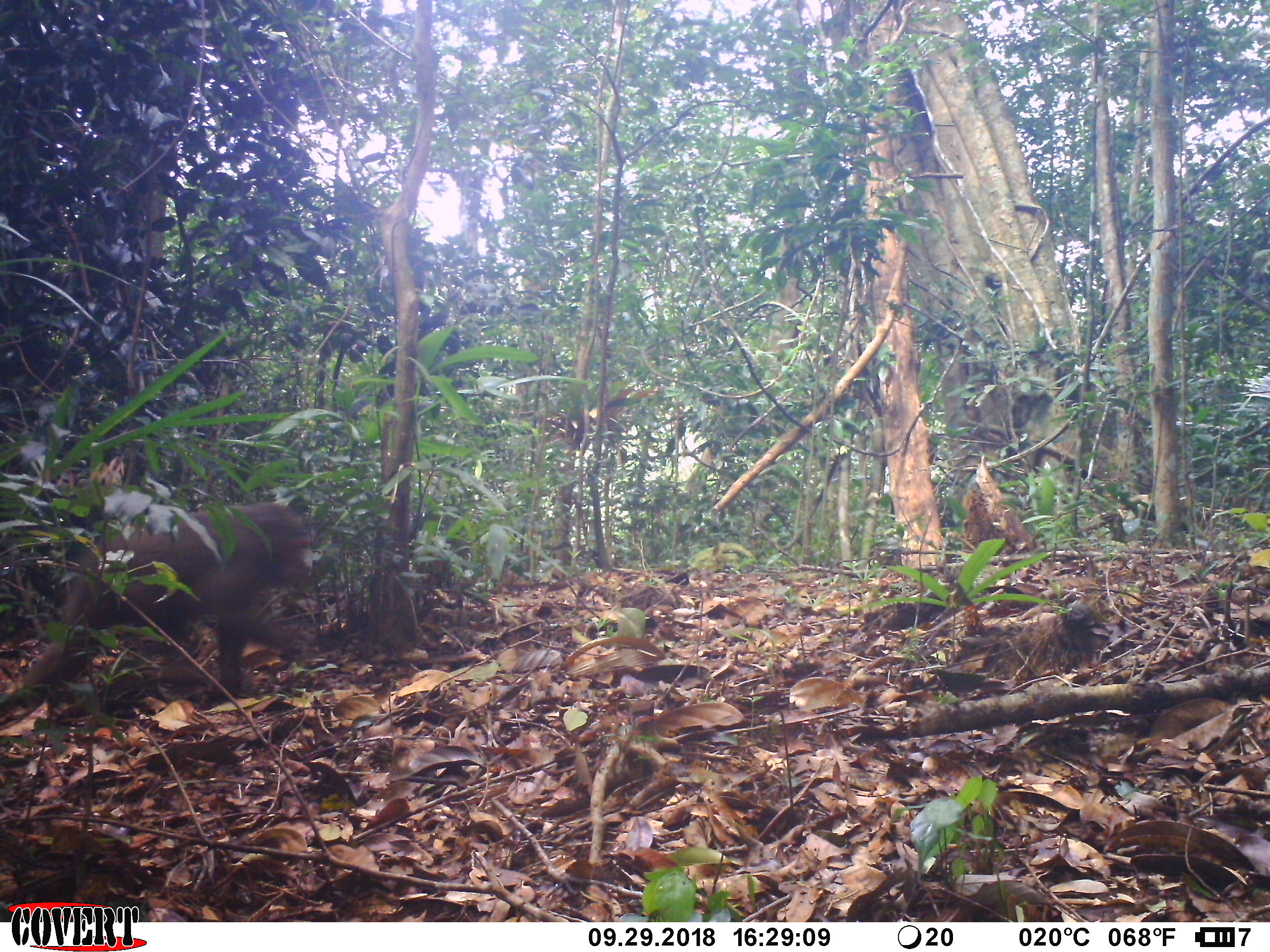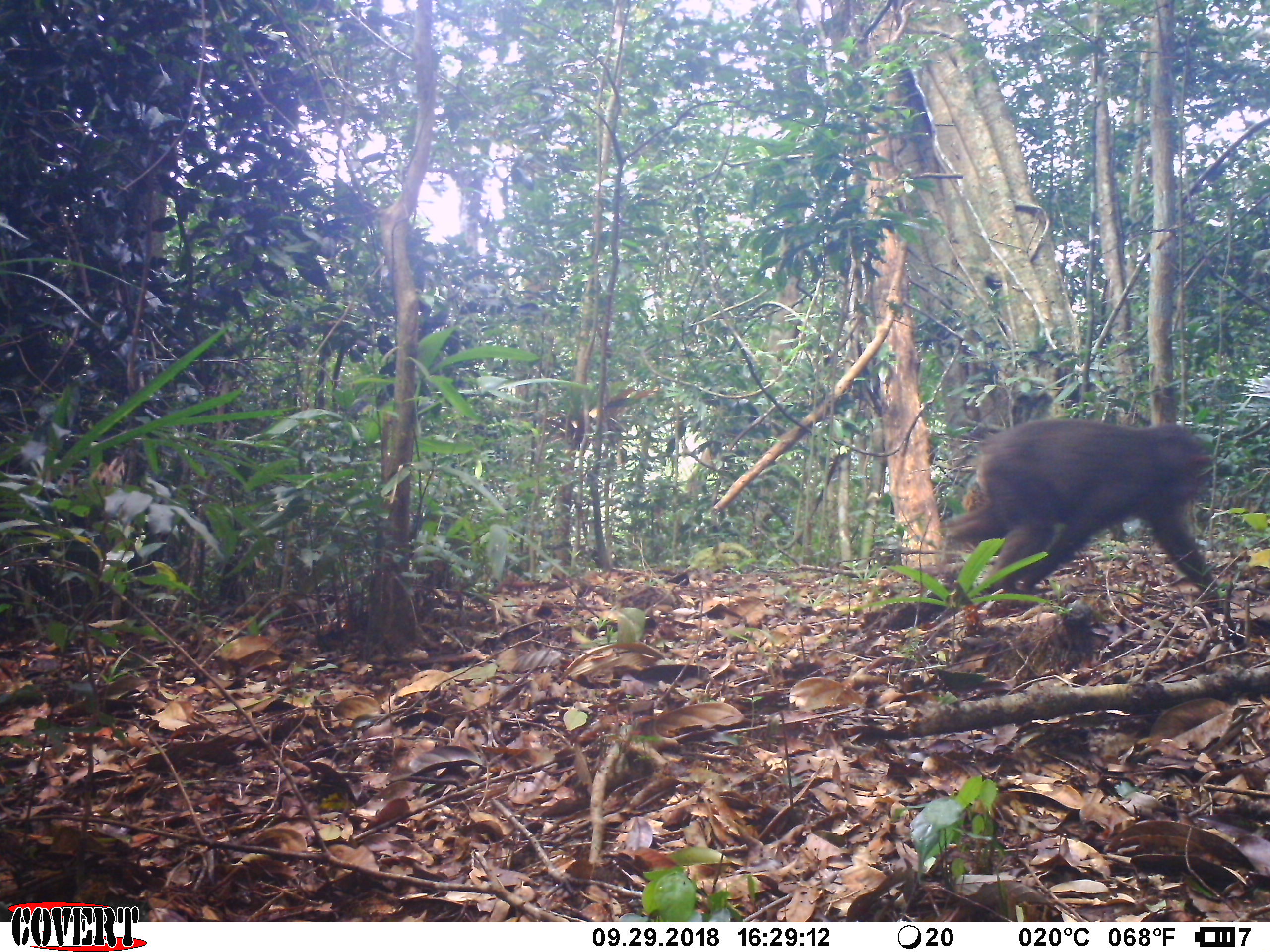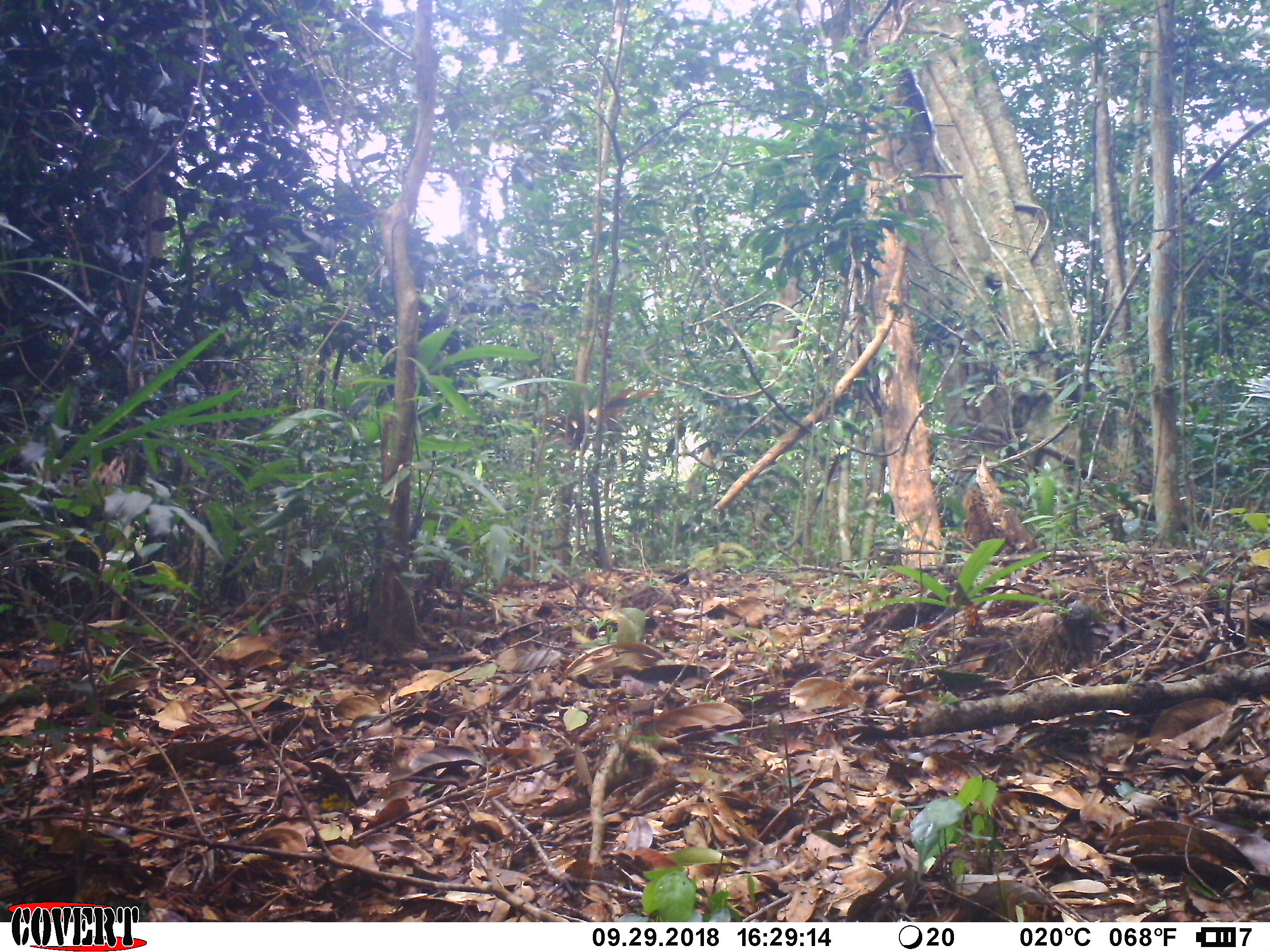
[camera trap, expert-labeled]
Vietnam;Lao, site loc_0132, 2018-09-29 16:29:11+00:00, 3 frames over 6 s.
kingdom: Animalia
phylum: Chordata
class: Mammalia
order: Primates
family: Cercopithecidae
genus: Macaca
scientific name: Macaca arctoides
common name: stump-tailed macaque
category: stump tailed macaque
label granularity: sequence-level